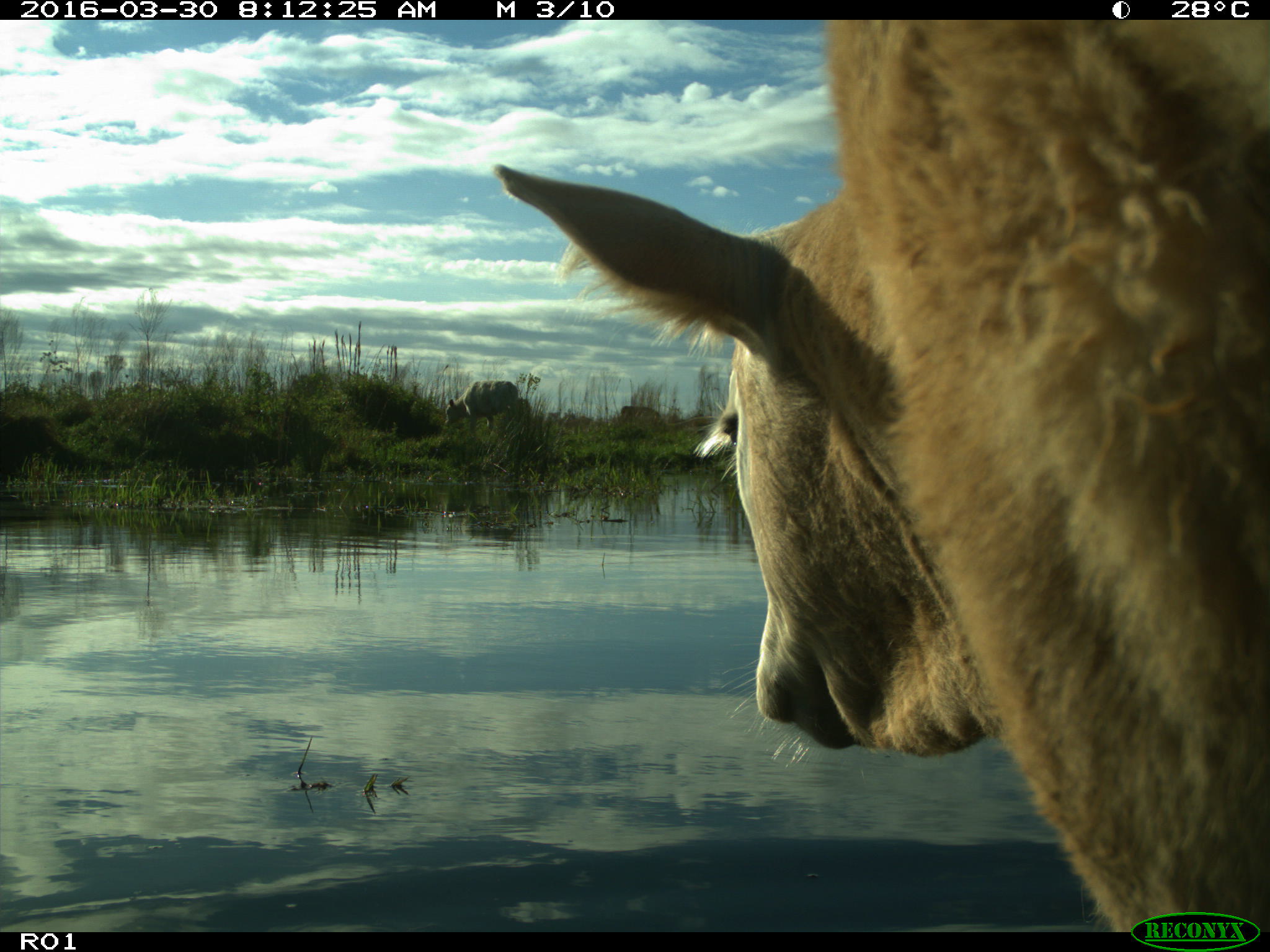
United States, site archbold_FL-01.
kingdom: Animalia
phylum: Chordata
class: Mammalia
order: Artiodactyla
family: Bovidae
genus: Bos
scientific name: Bos taurus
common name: domestic cow